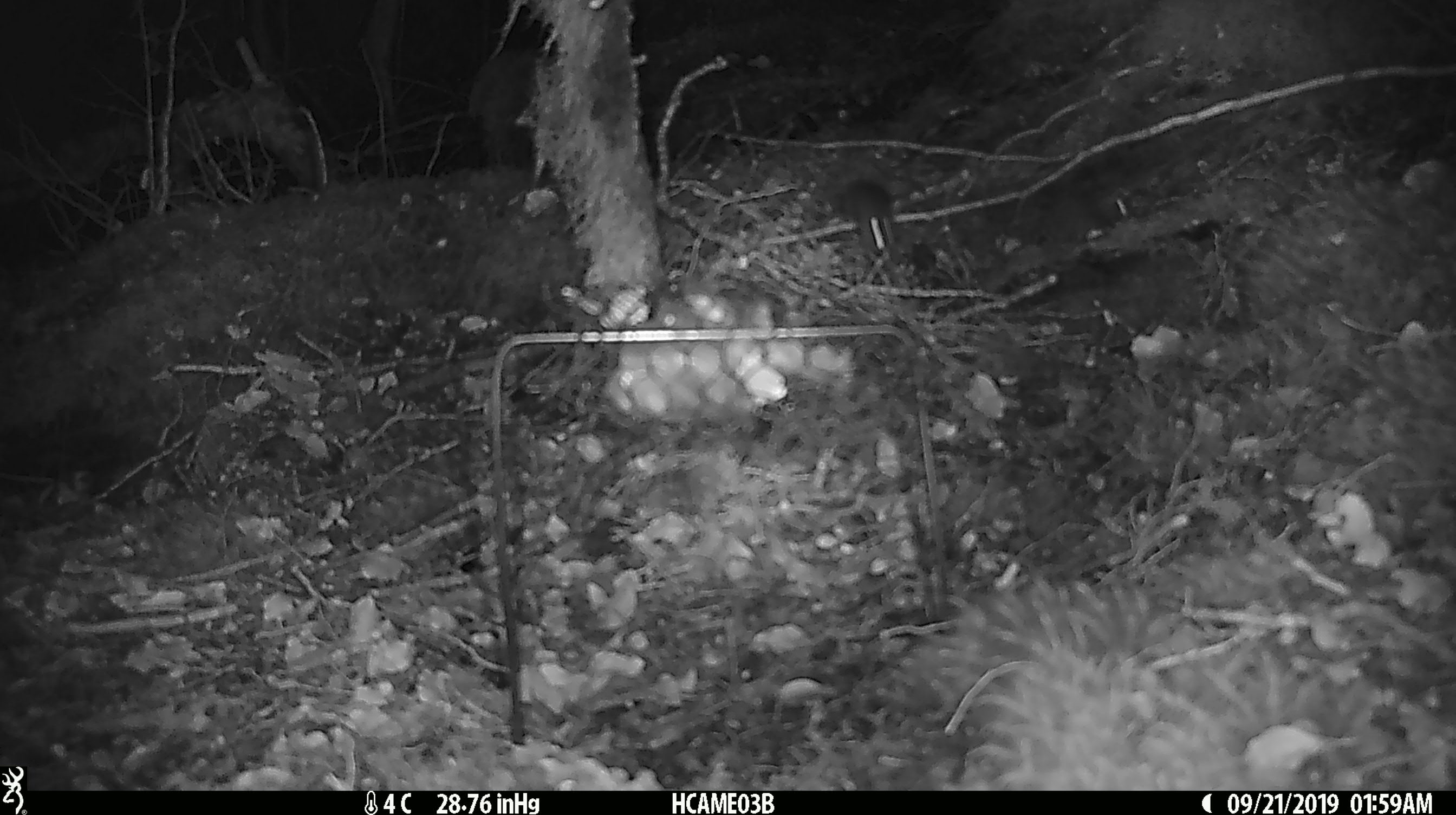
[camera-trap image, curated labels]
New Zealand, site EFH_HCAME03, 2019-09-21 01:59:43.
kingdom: Animalia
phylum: Chordata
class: Mammalia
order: Rodentia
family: Muridae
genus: Mus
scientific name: Mus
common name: mouse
Mouse (Mus).